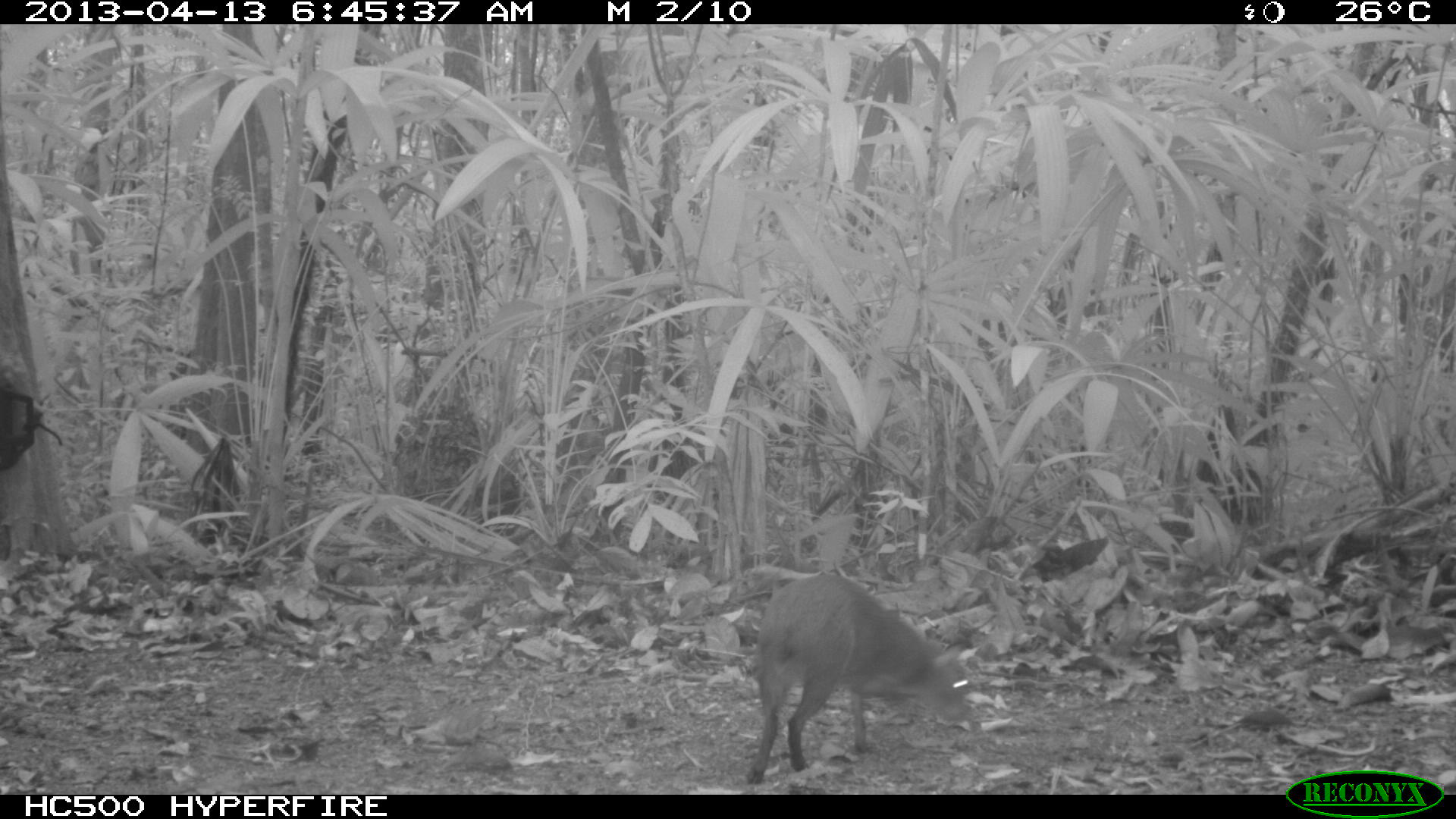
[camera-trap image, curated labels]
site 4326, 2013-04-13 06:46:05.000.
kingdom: Animalia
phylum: Chordata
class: Mammalia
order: Rodentia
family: Dasyproctidae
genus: Dasyprocta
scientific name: Dasyprocta punctata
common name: central american agouti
Dasyprocta punctata (central american agouti), count 1.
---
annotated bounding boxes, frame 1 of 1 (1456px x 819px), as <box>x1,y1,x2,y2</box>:
dasyprocta punctata: <box>745,574,970,781</box>